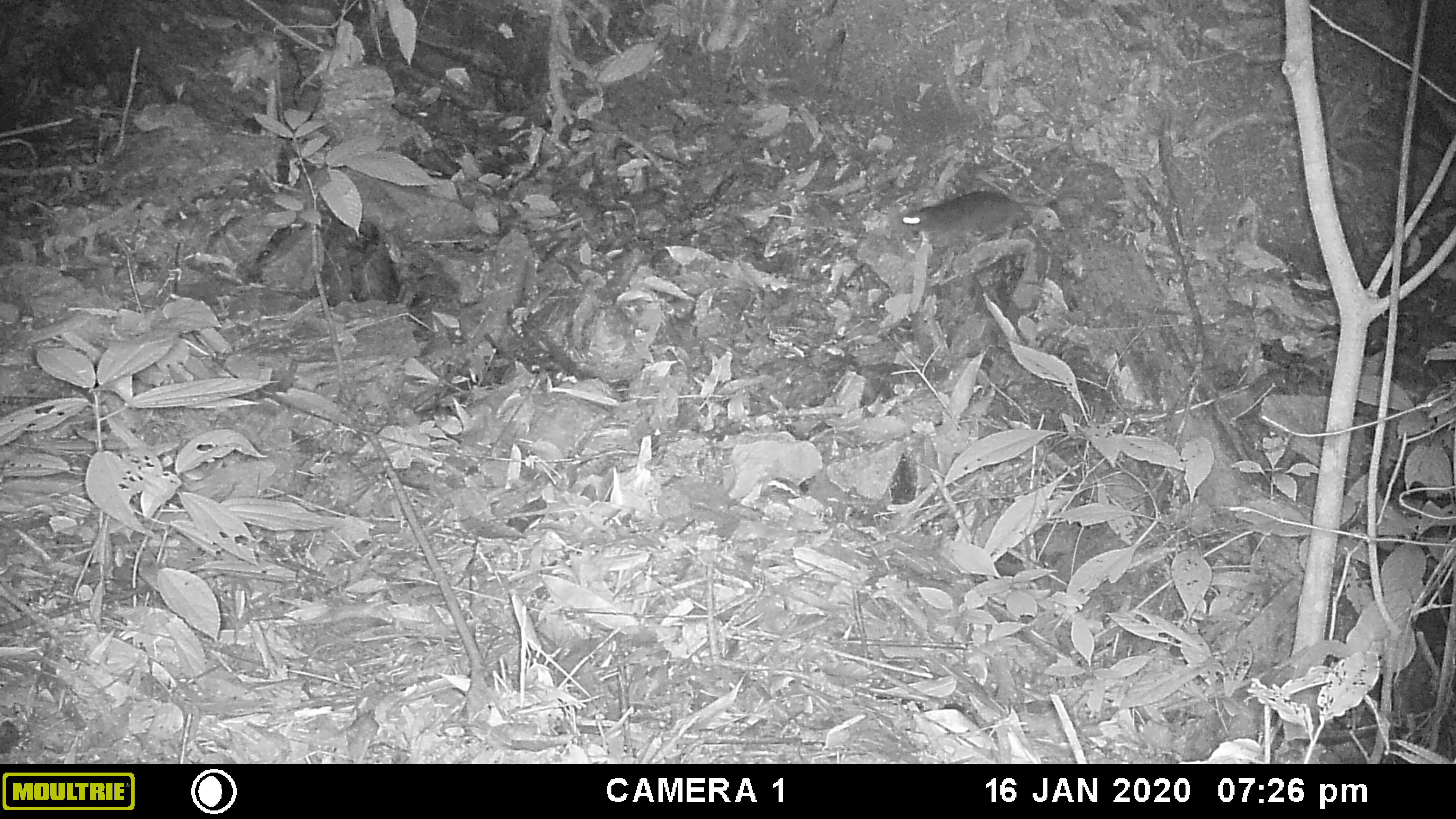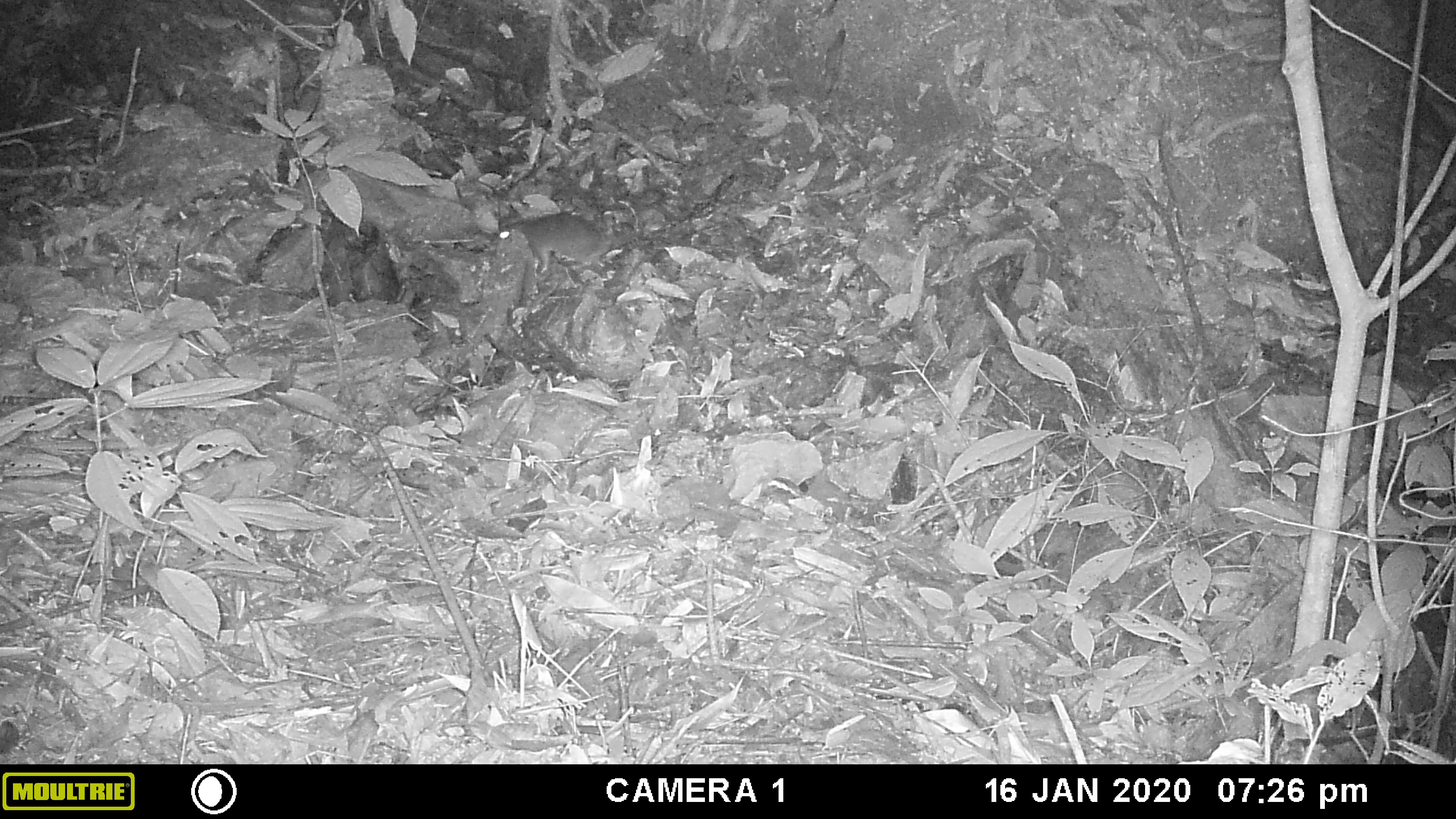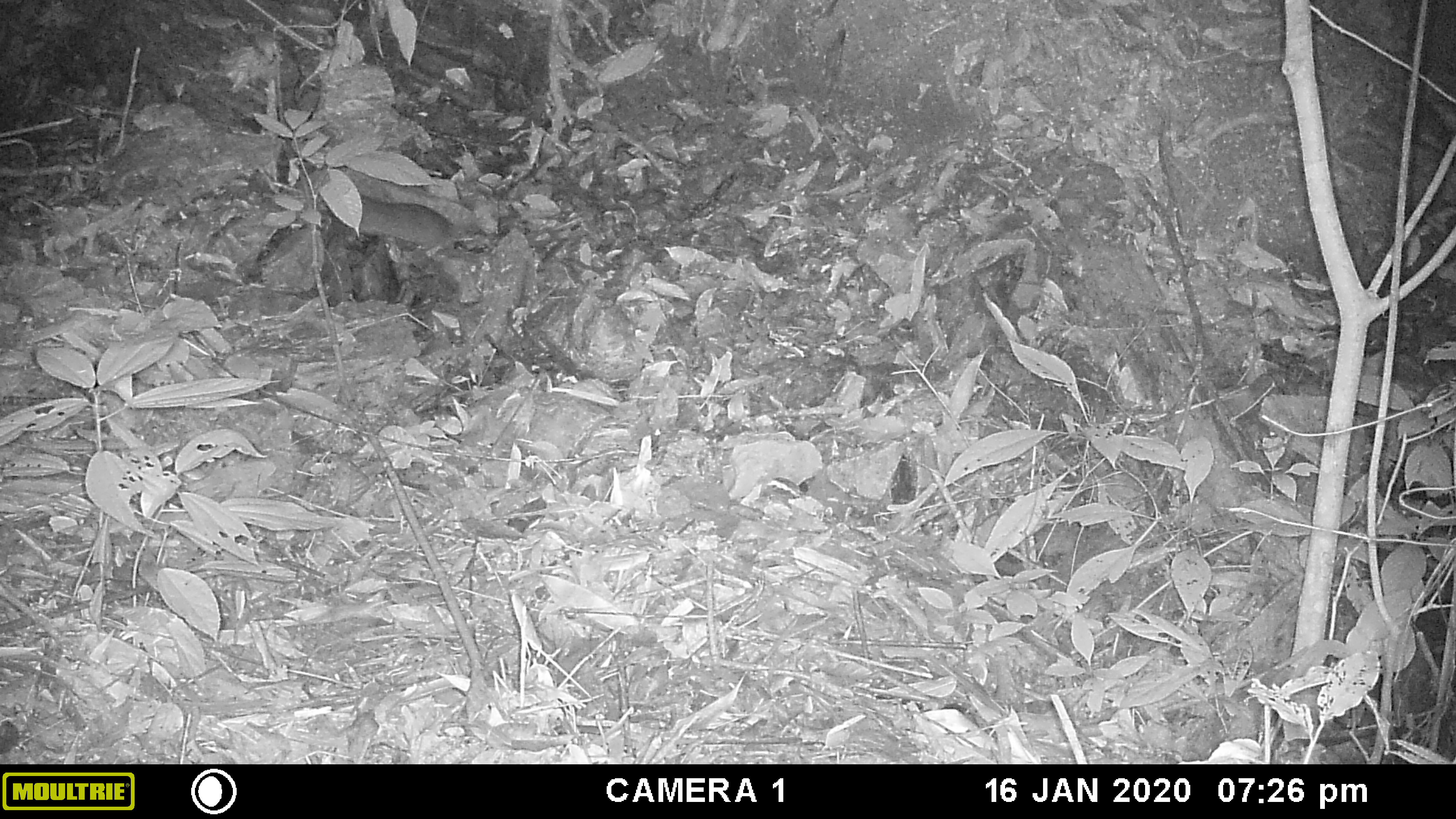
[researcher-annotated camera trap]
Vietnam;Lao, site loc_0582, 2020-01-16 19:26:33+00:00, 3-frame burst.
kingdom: Animalia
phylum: Chordata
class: Mammalia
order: Rodentia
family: Muridae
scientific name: Muridae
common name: old-world mice and rats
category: unidentified murid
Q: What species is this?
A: Unidentified murid (old-world mice and rats) (Muridae).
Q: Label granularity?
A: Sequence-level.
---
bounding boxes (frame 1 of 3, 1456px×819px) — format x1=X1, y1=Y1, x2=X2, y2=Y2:
unidentified murid: x1=900, y1=189, x2=1032, y2=242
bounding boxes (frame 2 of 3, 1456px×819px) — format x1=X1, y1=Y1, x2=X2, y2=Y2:
unidentified murid: x1=493, y1=204, x2=615, y2=274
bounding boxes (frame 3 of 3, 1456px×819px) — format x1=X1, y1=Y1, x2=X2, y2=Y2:
unidentified murid: x1=360, y1=194, x2=472, y2=256